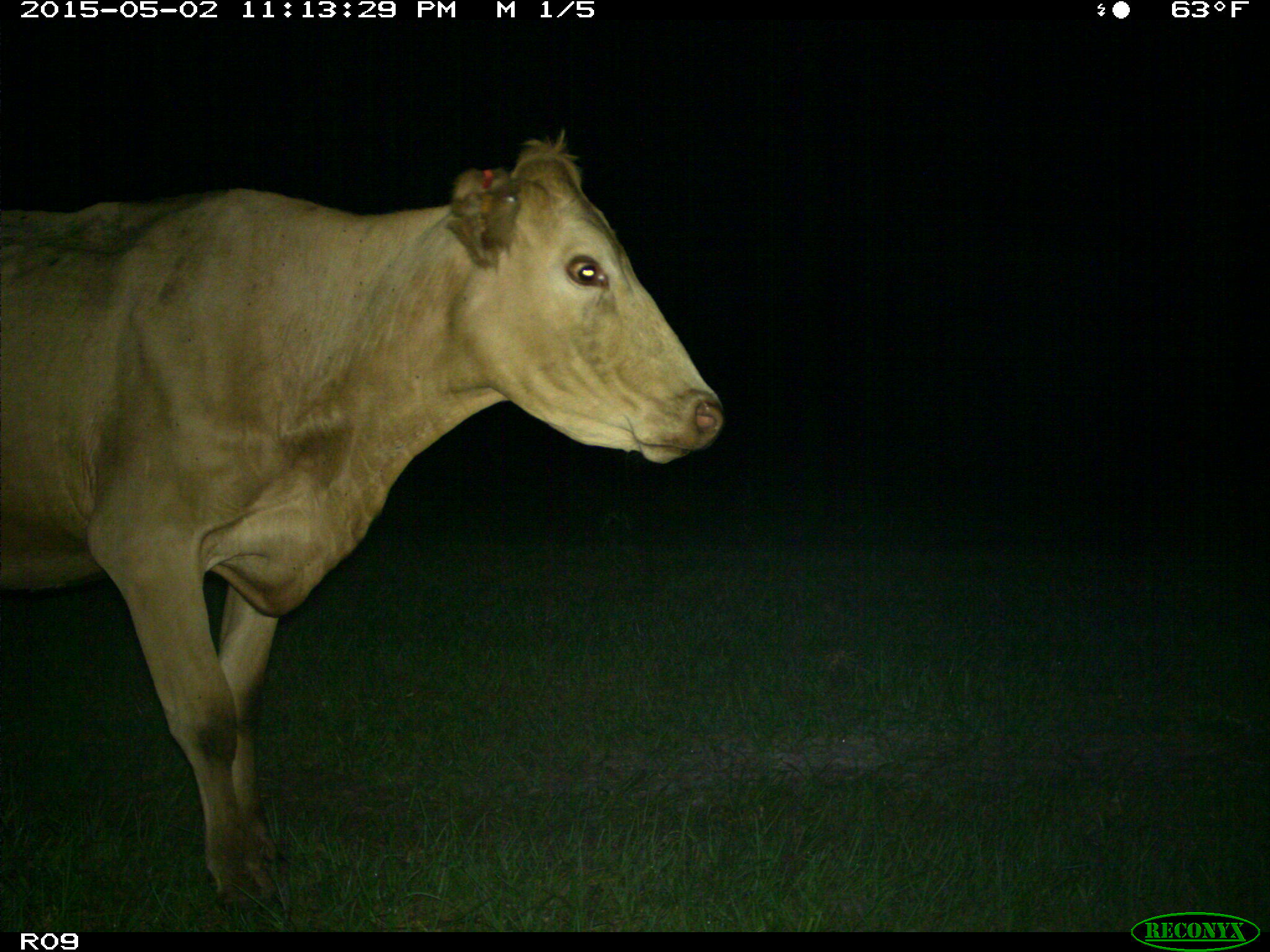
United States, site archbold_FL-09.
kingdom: Animalia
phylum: Chordata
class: Mammalia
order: Artiodactyla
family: Bovidae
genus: Bos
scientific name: Bos taurus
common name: domestic cow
Bos taurus (domestic cow).